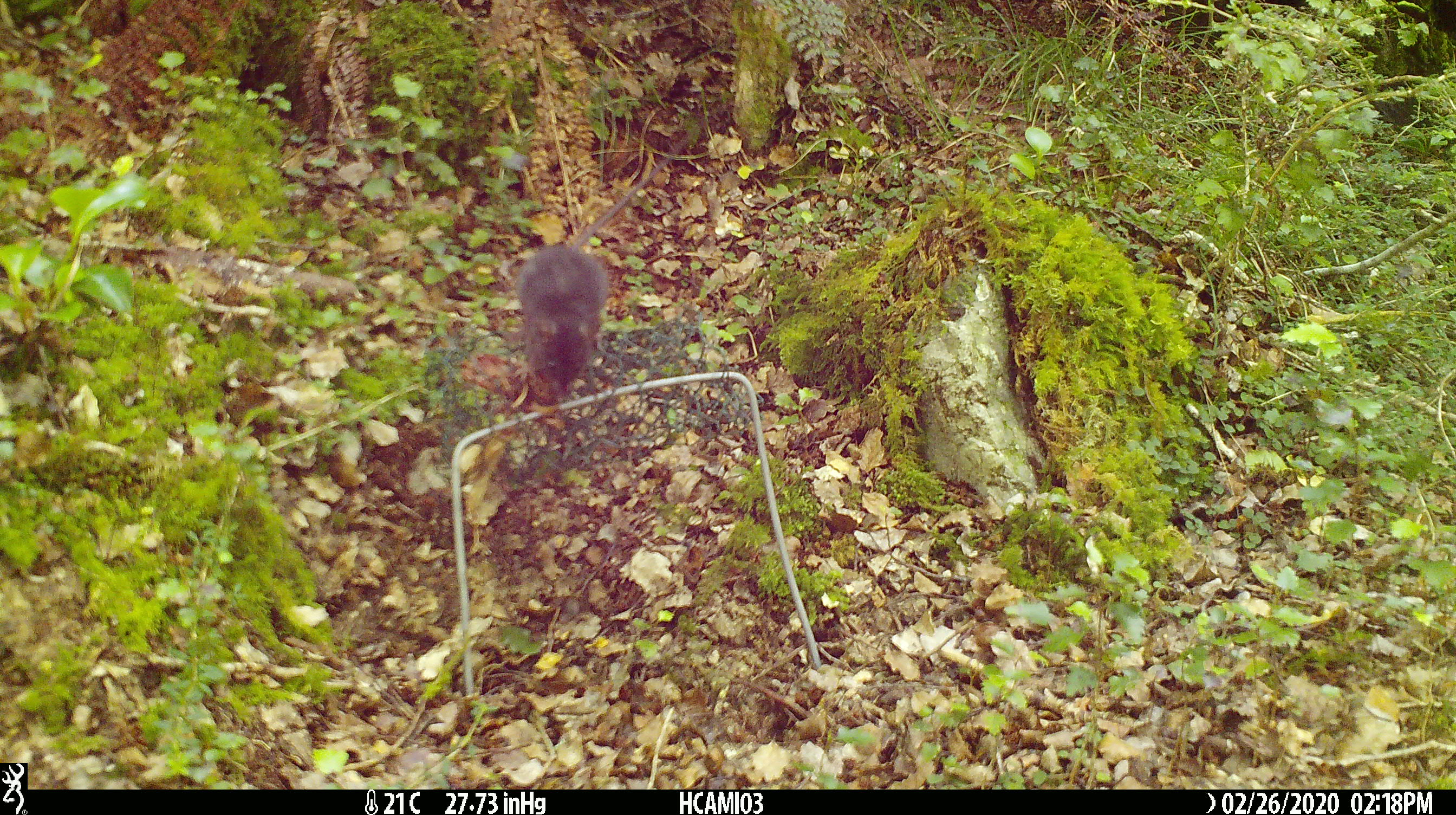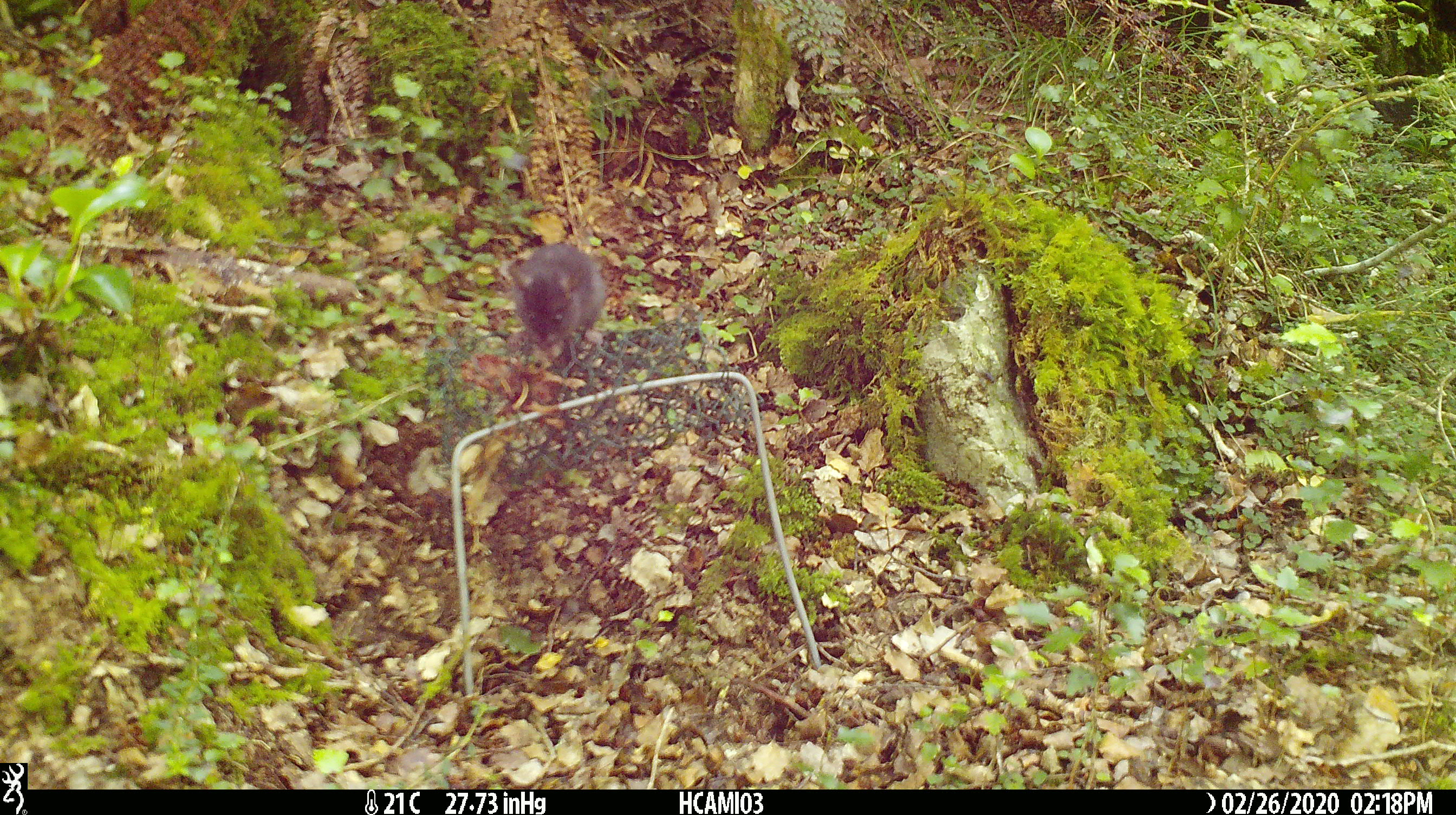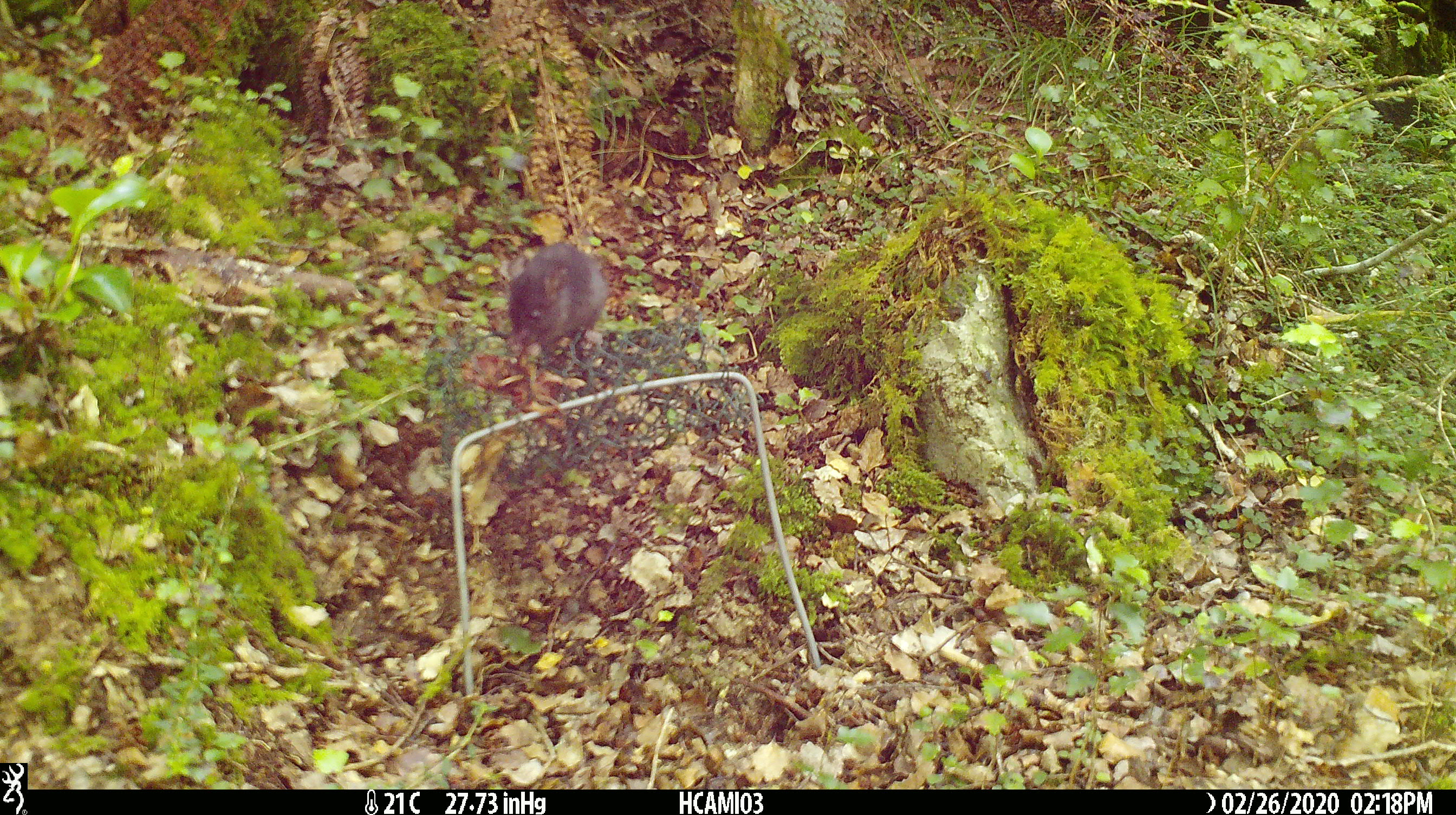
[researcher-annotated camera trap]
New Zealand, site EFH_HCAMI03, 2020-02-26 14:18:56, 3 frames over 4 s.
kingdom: Animalia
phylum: Chordata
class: Mammalia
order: Rodentia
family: Muridae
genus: Mus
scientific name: Mus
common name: mouse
Mouse (Mus).